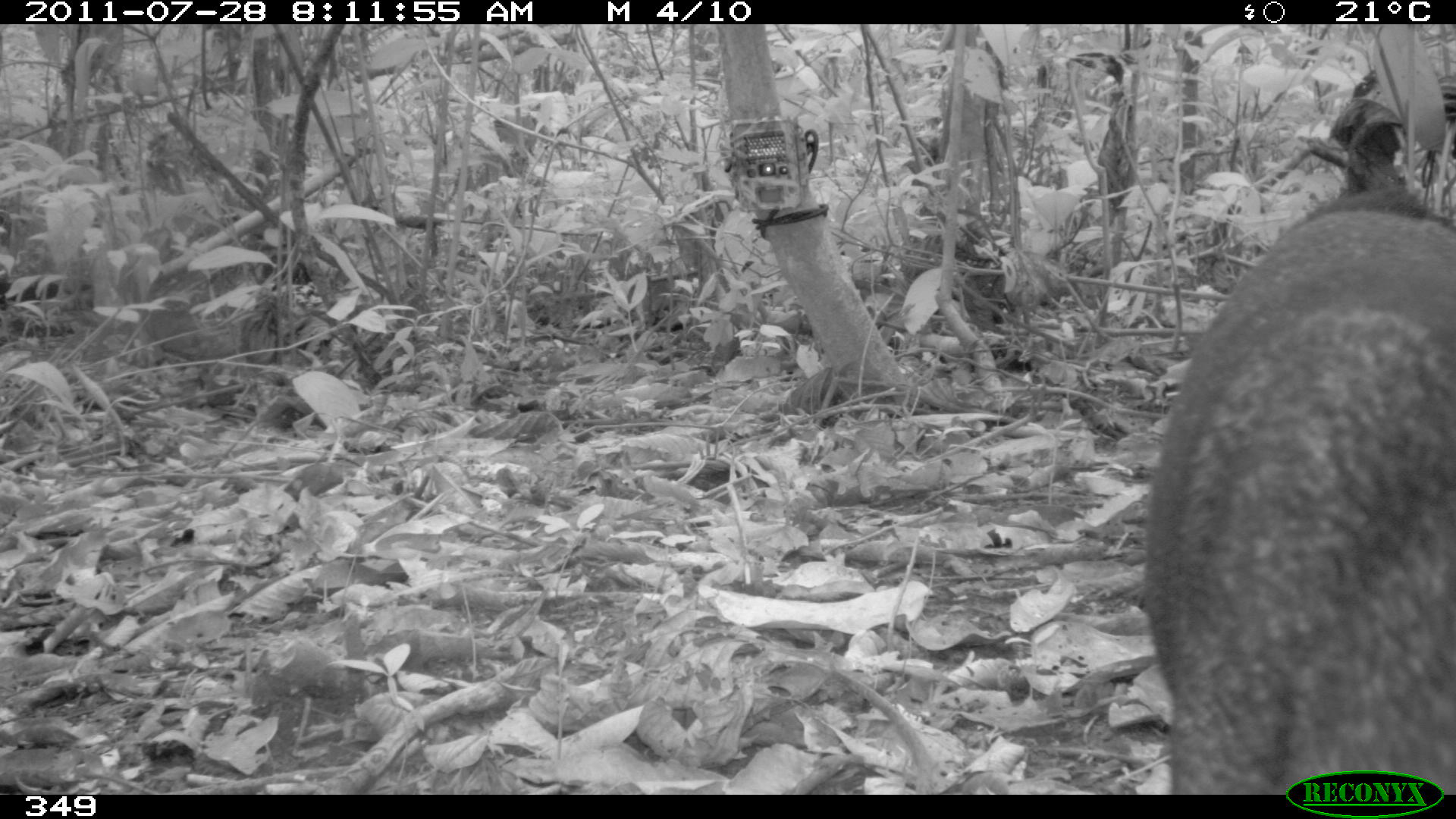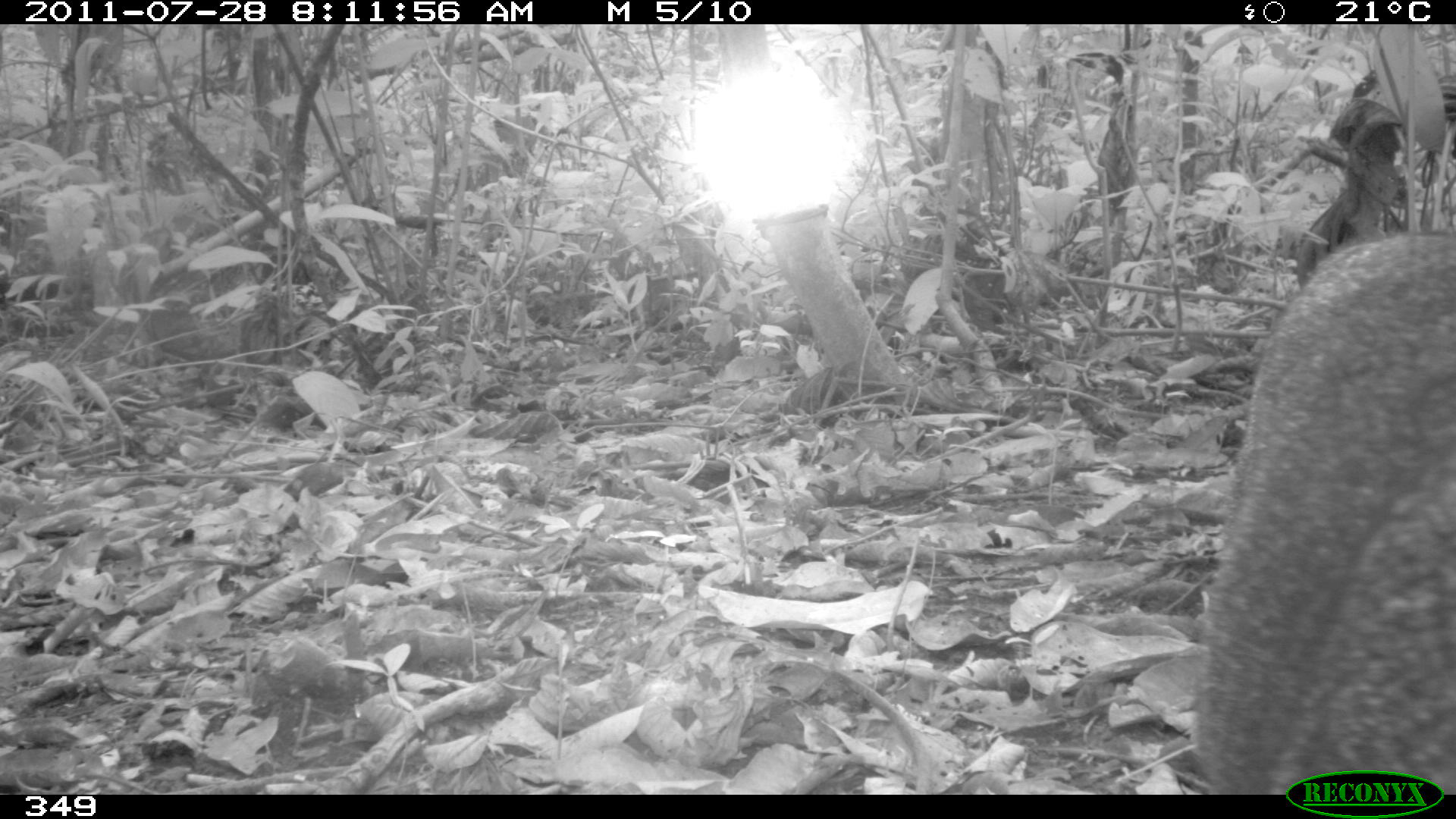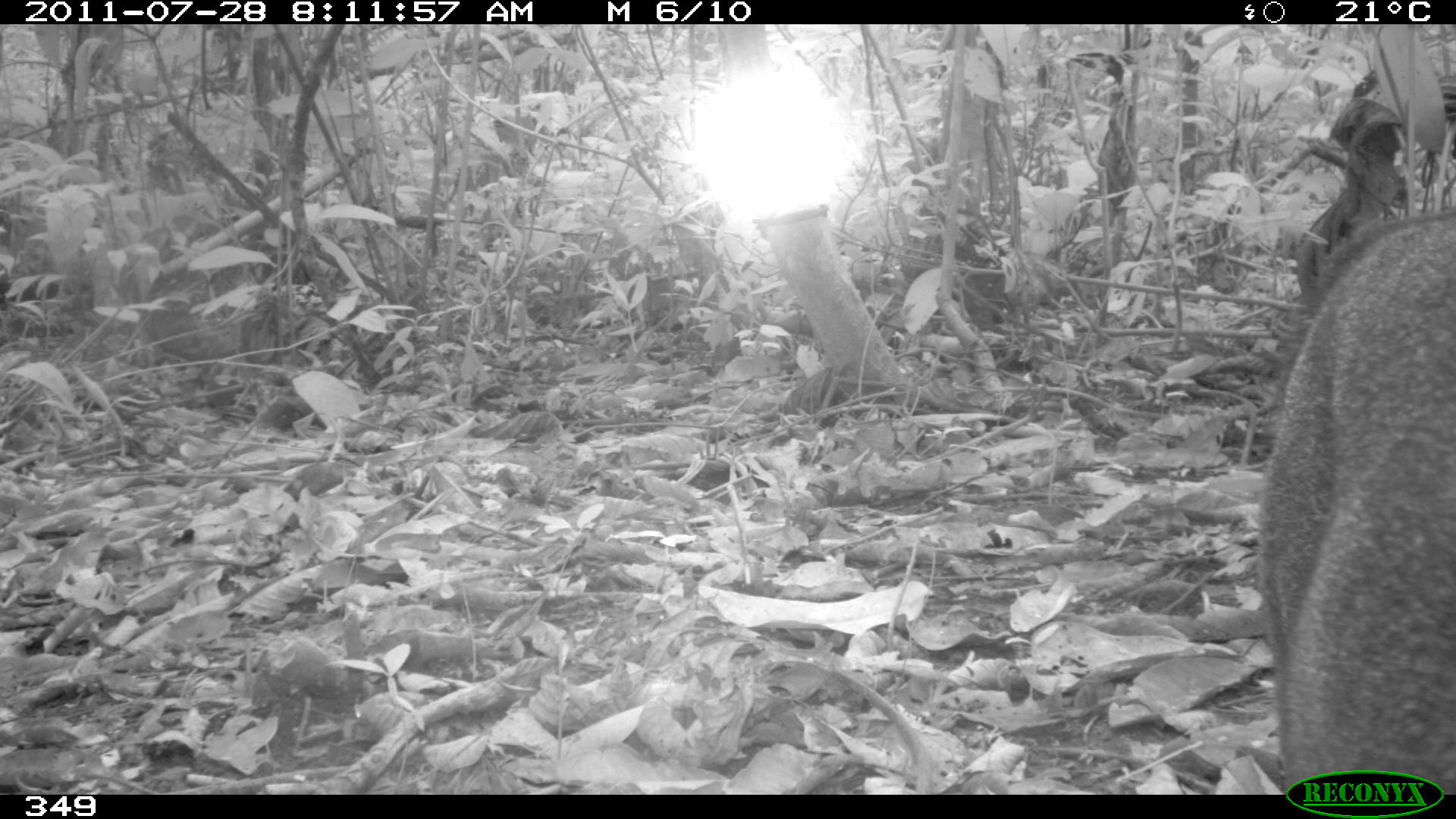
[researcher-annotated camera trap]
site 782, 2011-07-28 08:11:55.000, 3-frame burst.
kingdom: Animalia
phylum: Chordata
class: Mammalia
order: Carnivora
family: Canidae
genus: Atelocynus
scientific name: Atelocynus microtis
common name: short-eared dog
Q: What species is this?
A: Atelocynus microtis (short-eared dog).